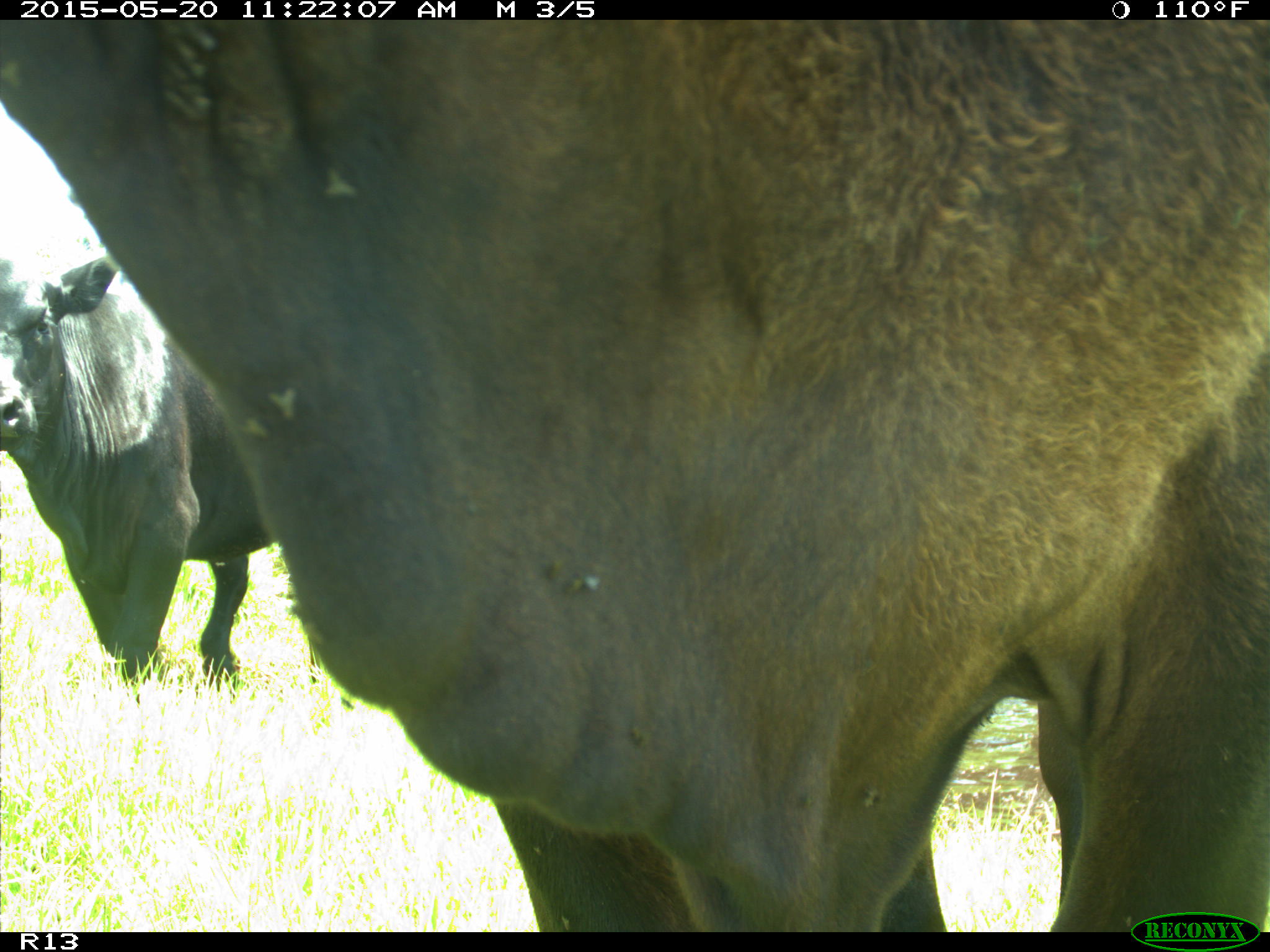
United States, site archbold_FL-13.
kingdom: Animalia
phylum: Chordata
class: Mammalia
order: Artiodactyla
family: Bovidae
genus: Bos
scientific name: Bos taurus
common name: domestic cow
Bos taurus (domestic cow).